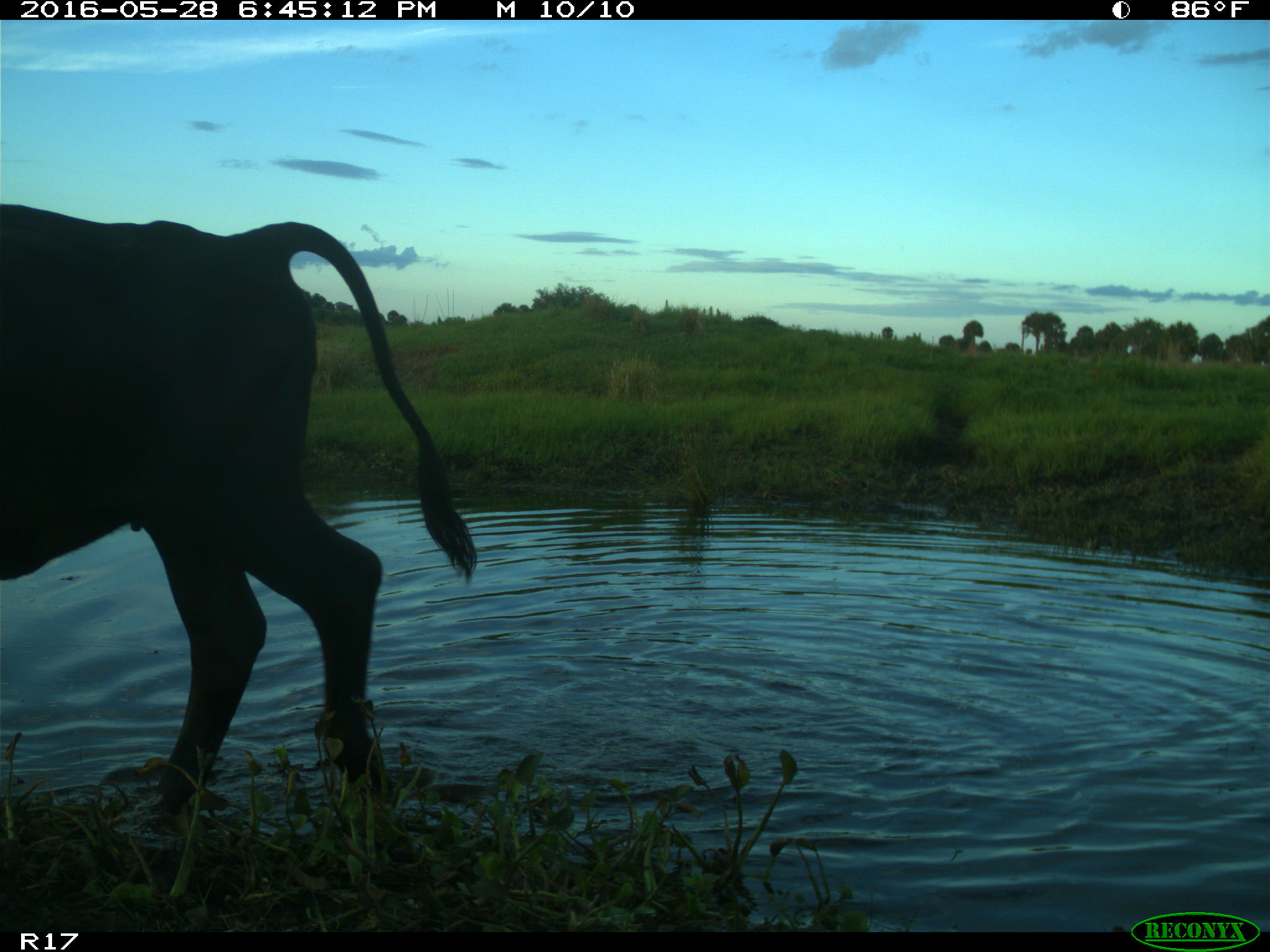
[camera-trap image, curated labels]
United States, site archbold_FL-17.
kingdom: Animalia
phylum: Chordata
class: Mammalia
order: Artiodactyla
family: Bovidae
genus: Bos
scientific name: Bos taurus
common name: domestic cow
Bos taurus (domestic cow).